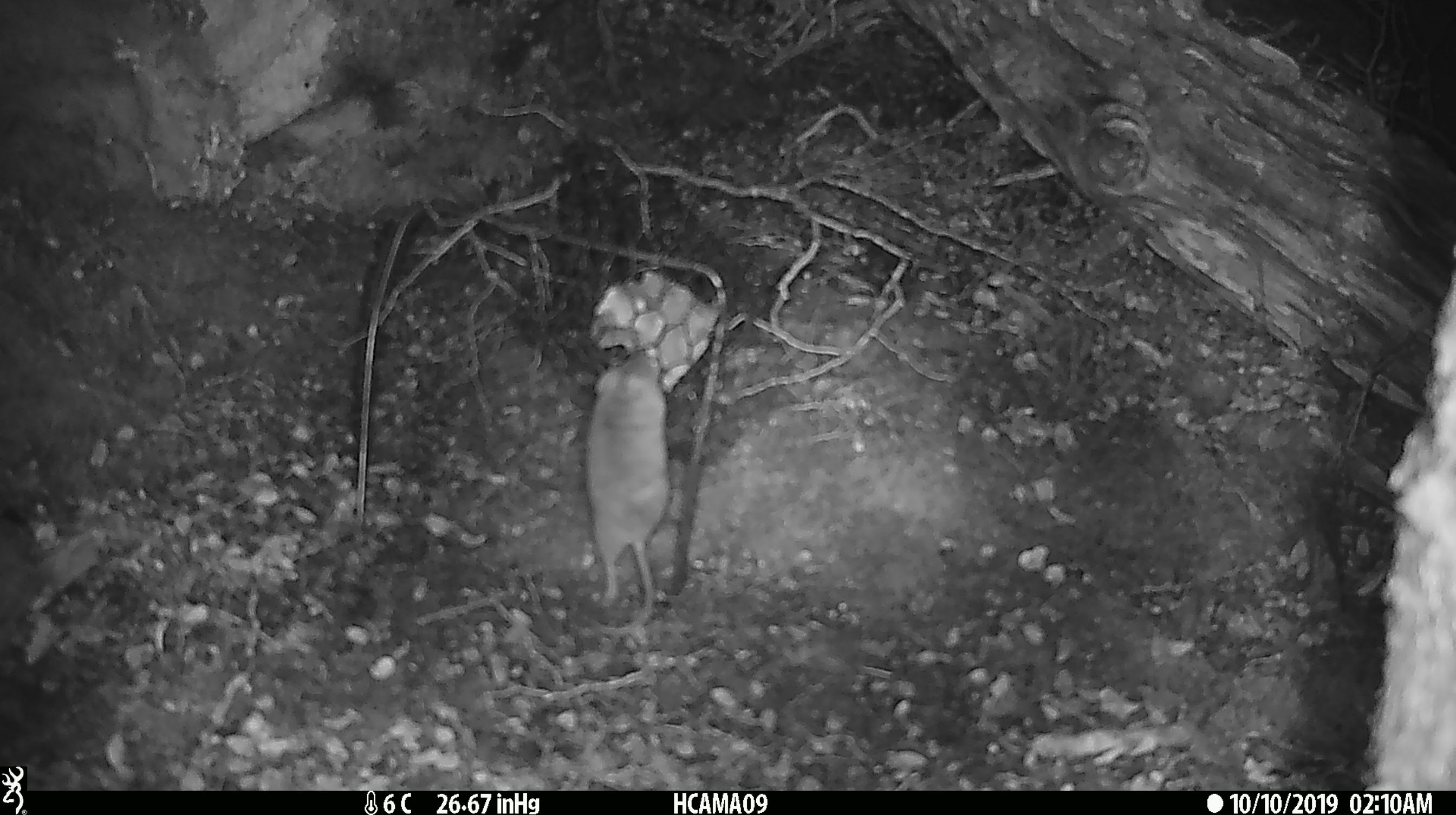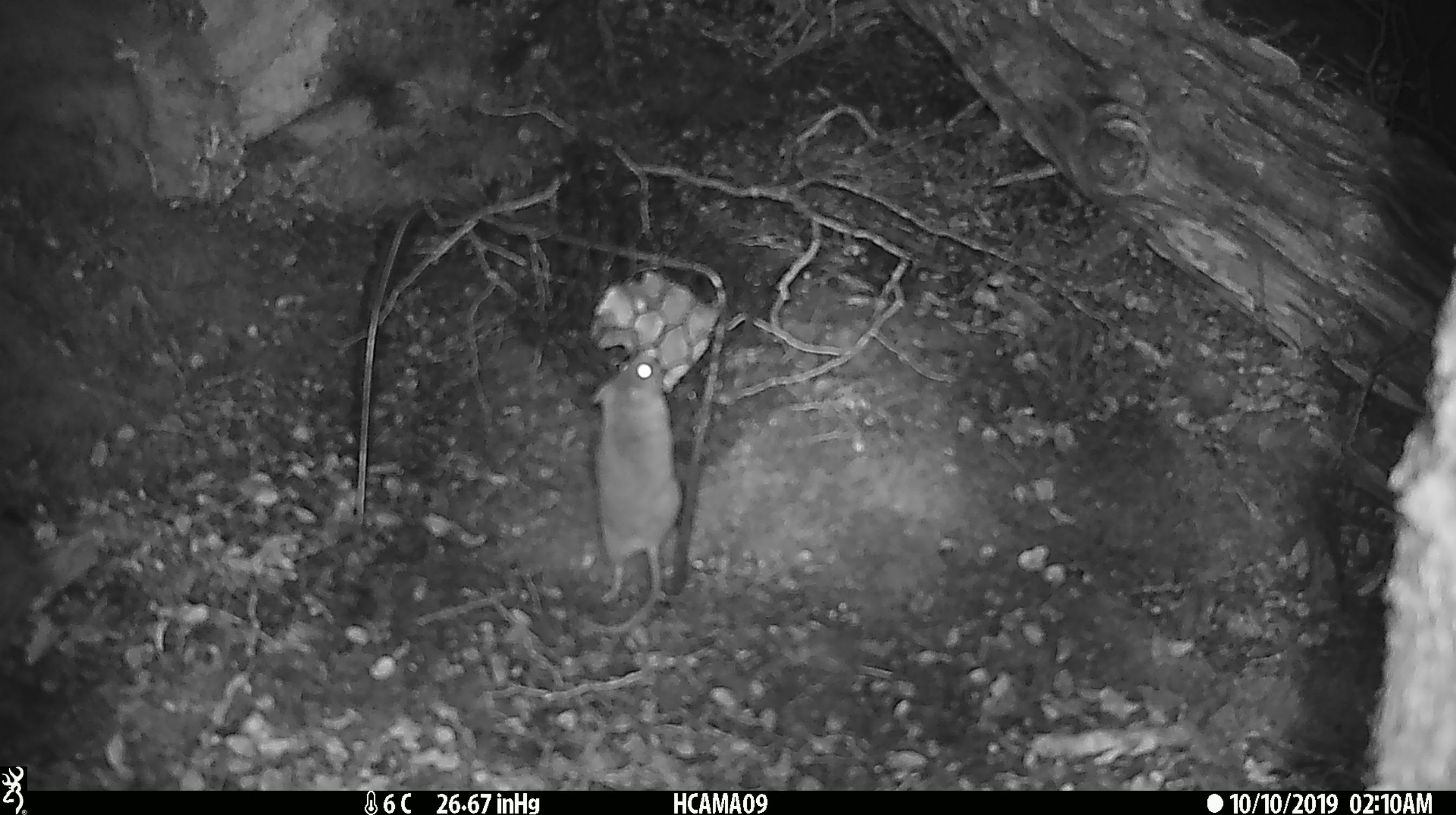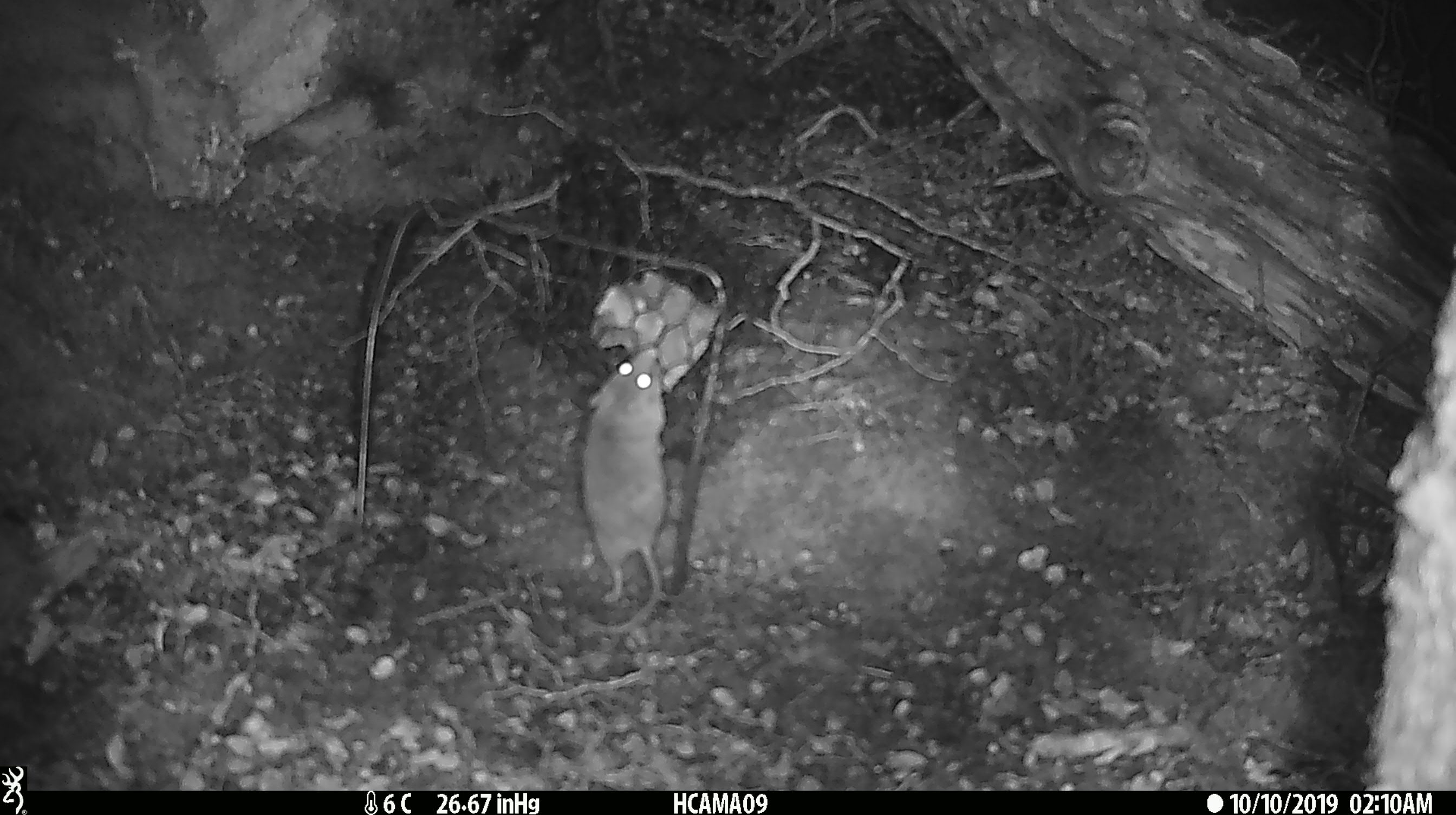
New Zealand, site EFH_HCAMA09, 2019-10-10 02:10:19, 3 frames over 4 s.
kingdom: Animalia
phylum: Chordata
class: Mammalia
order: Rodentia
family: Muridae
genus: Mus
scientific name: Mus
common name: mouse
Mouse (Mus).